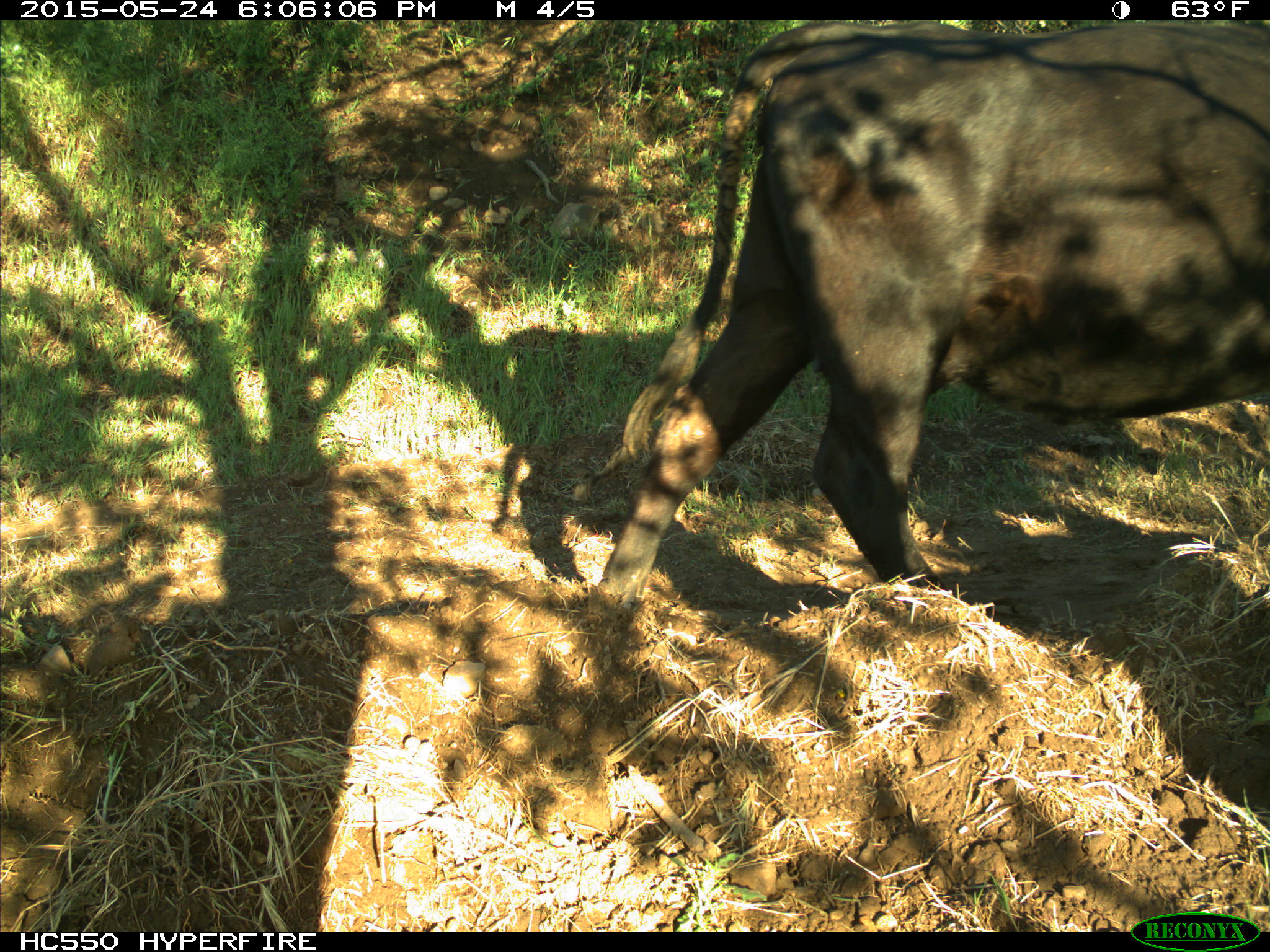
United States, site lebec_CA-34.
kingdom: Animalia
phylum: Chordata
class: Mammalia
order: Artiodactyla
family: Bovidae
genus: Bos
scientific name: Bos taurus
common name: domestic cow